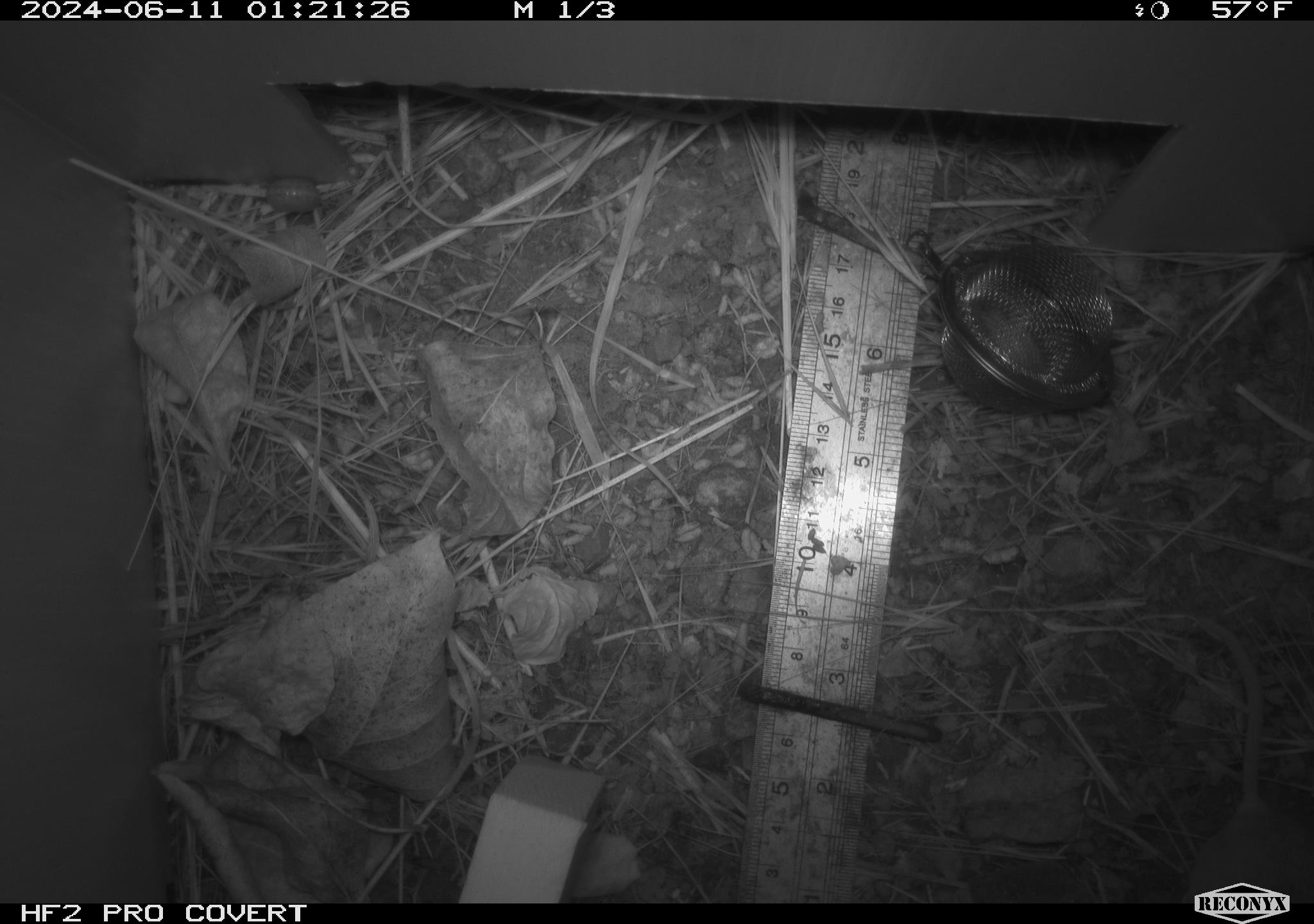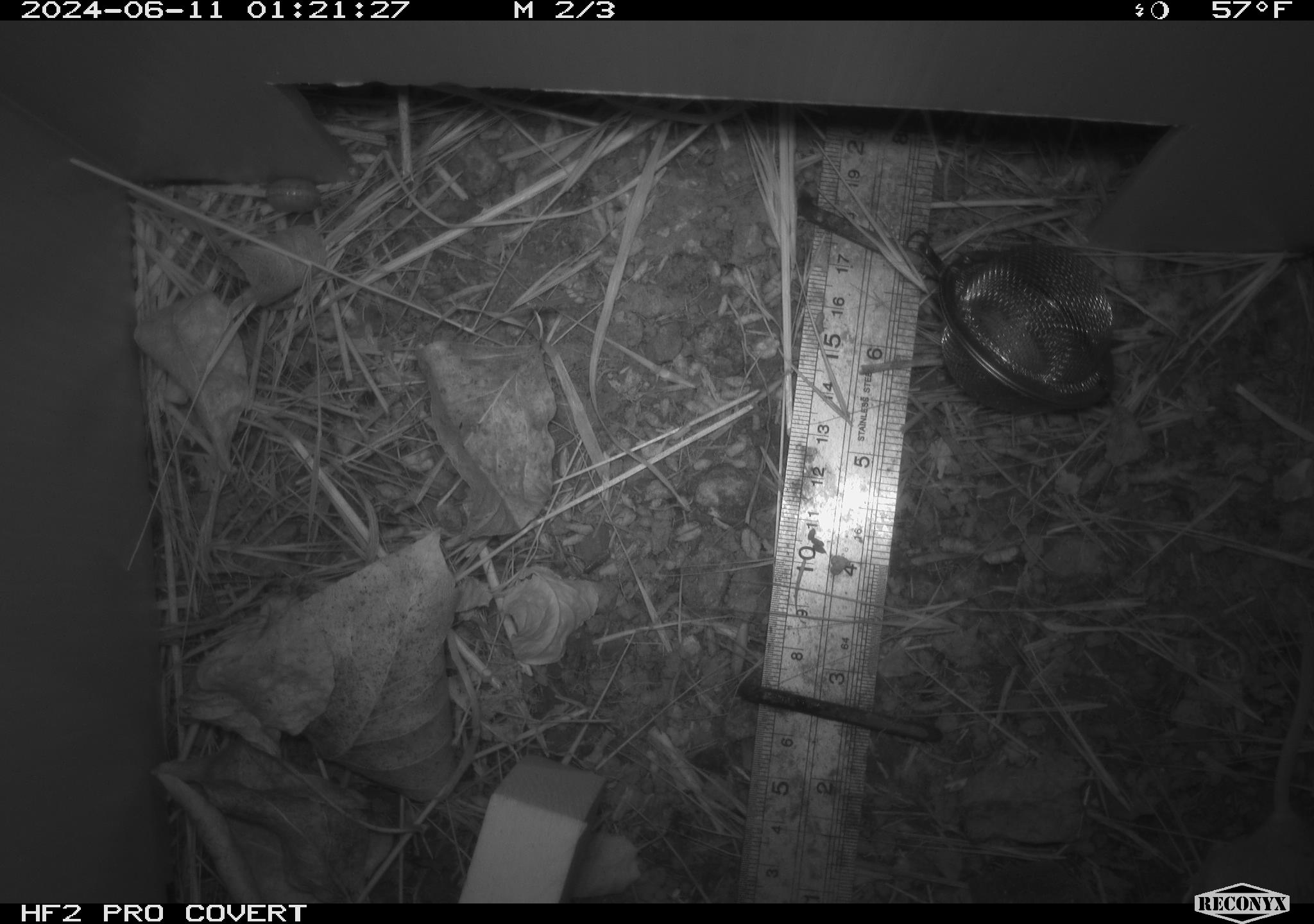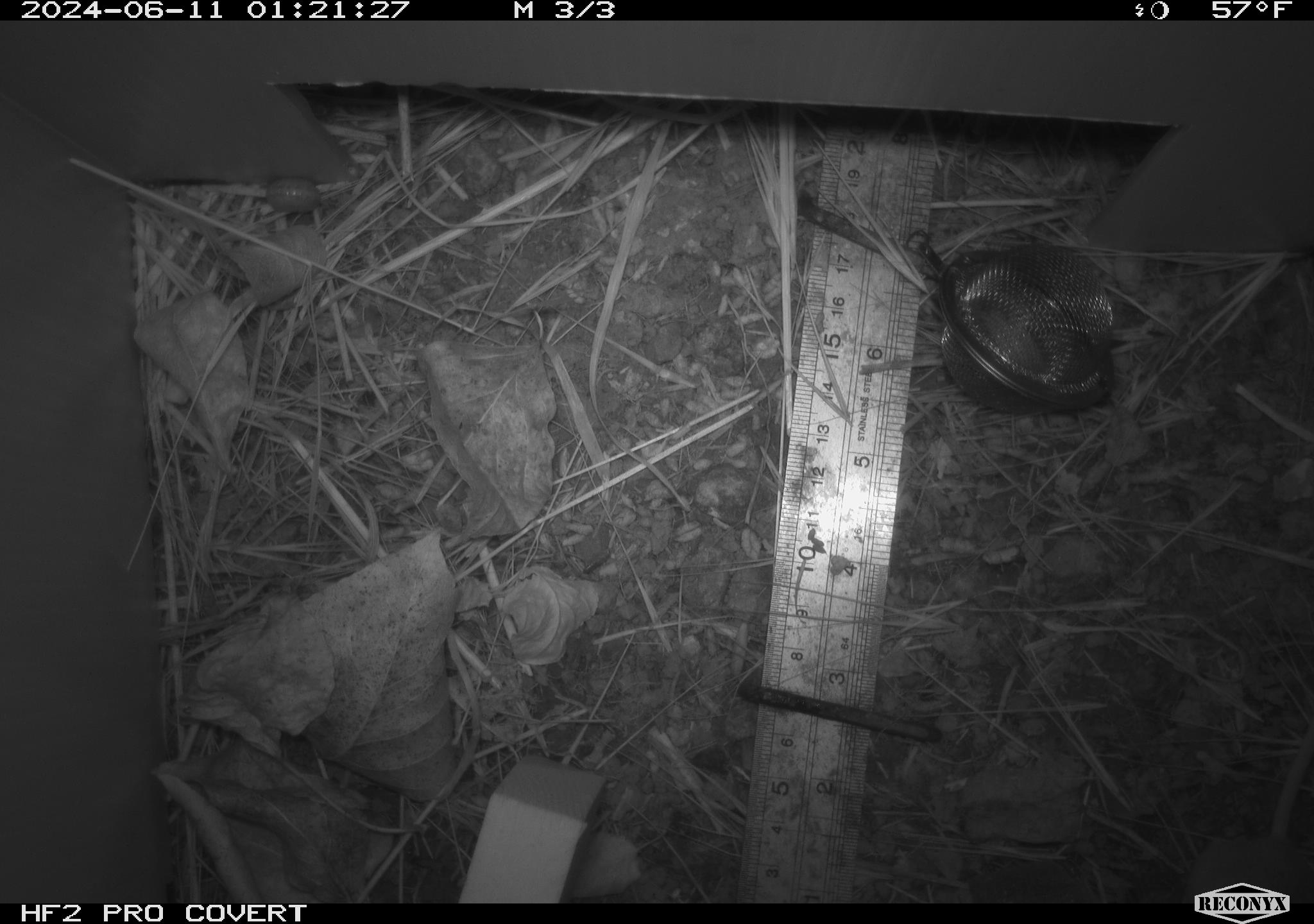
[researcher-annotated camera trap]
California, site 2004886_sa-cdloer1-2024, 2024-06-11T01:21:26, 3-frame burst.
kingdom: Animalia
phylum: Chordata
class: Mammalia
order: Rodentia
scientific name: Rodentia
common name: mouse species